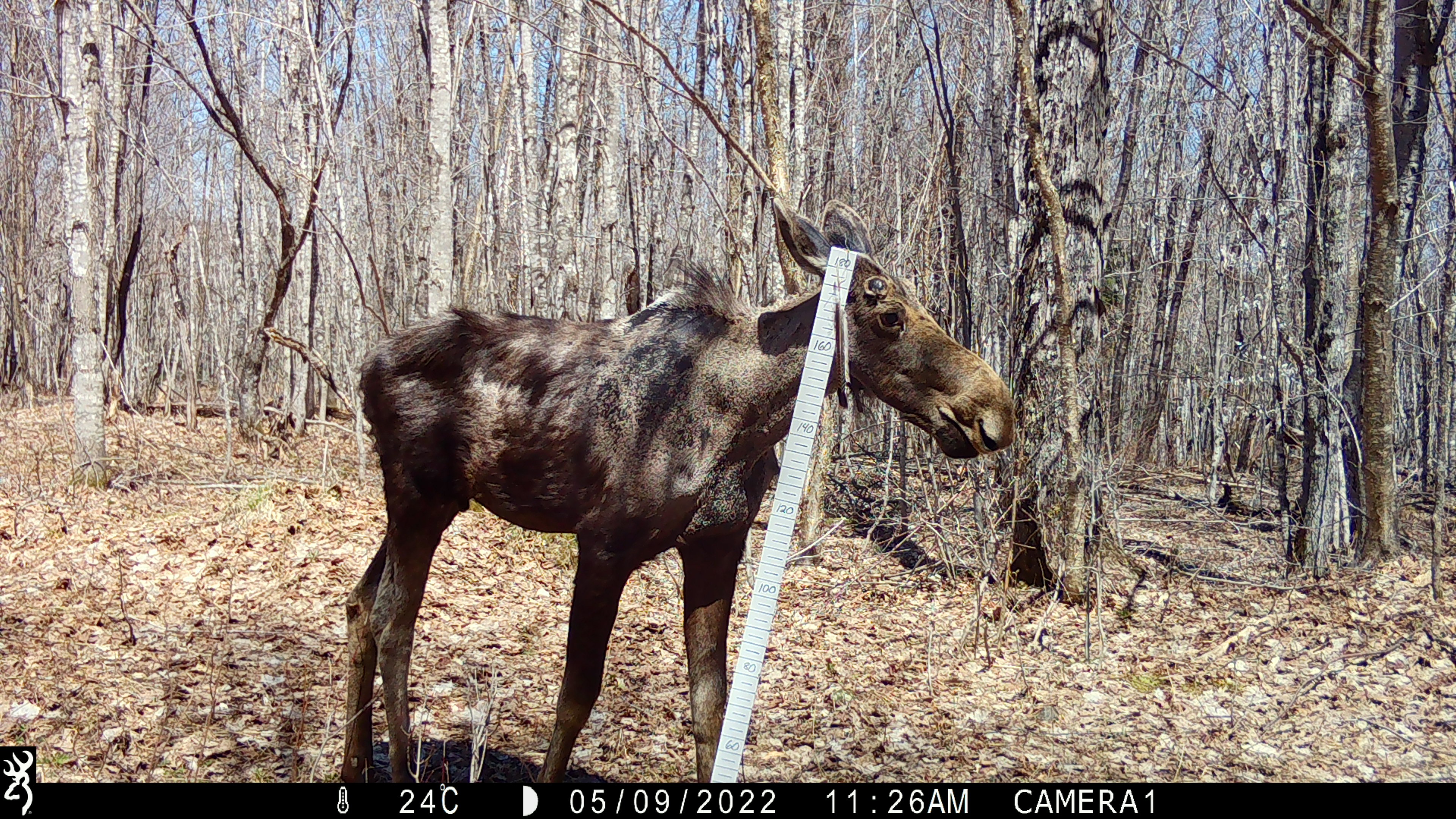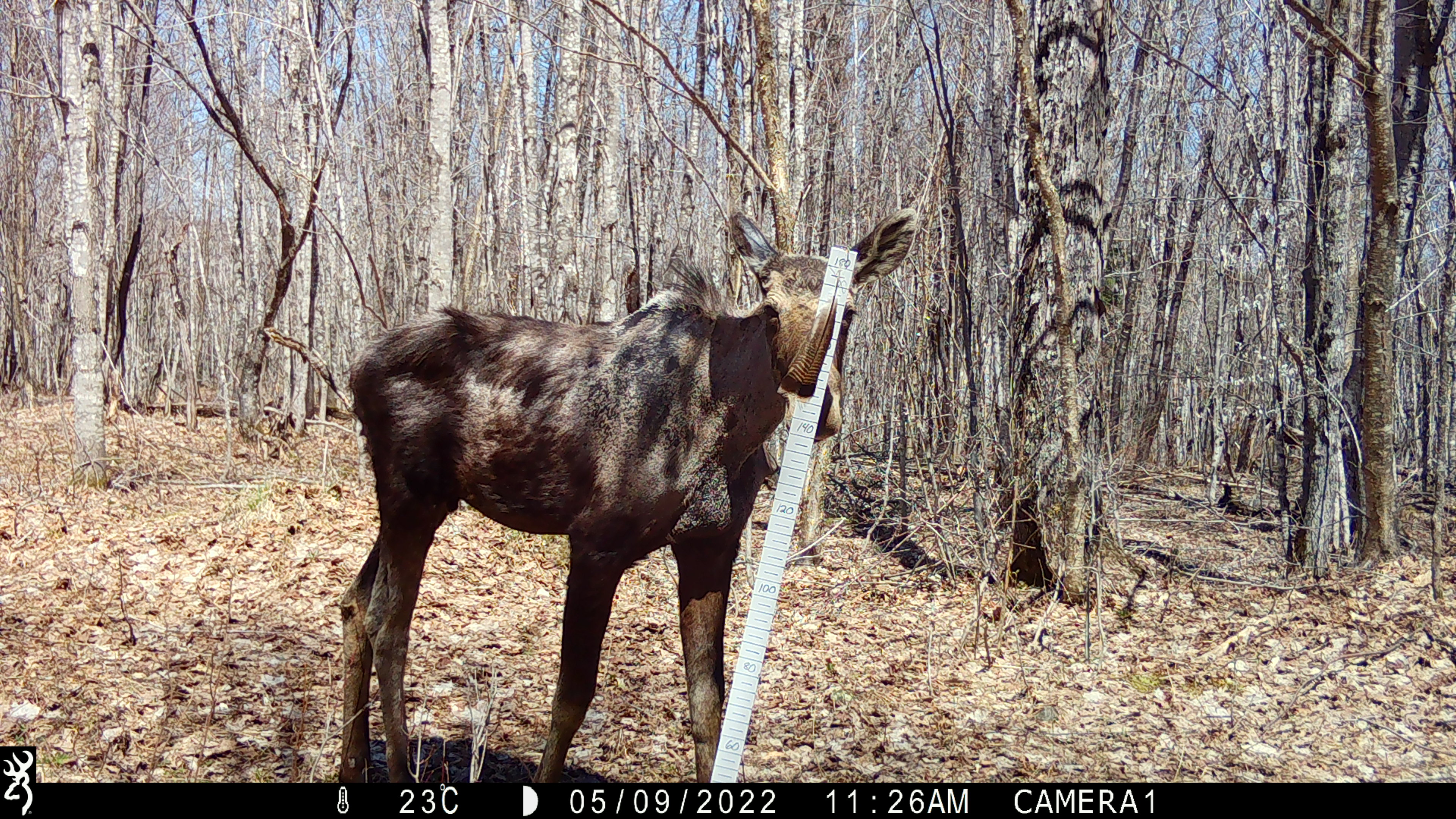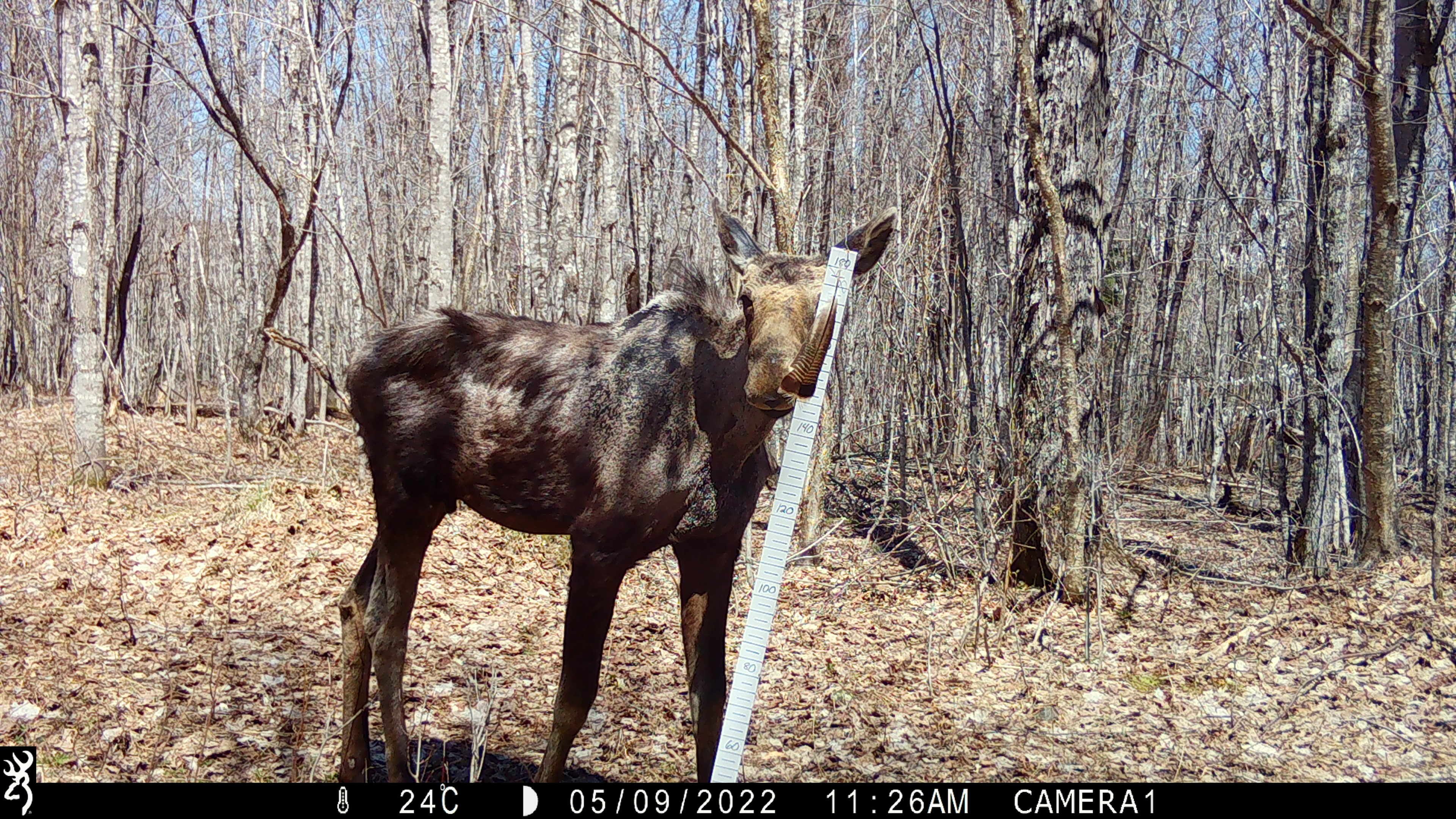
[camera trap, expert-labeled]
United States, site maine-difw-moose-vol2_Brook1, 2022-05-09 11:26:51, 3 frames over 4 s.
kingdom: Animalia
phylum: Chordata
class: Mammalia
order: Artiodactyla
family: Cervidae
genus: Alces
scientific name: Alces alces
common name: moose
Moose (Alces alces).